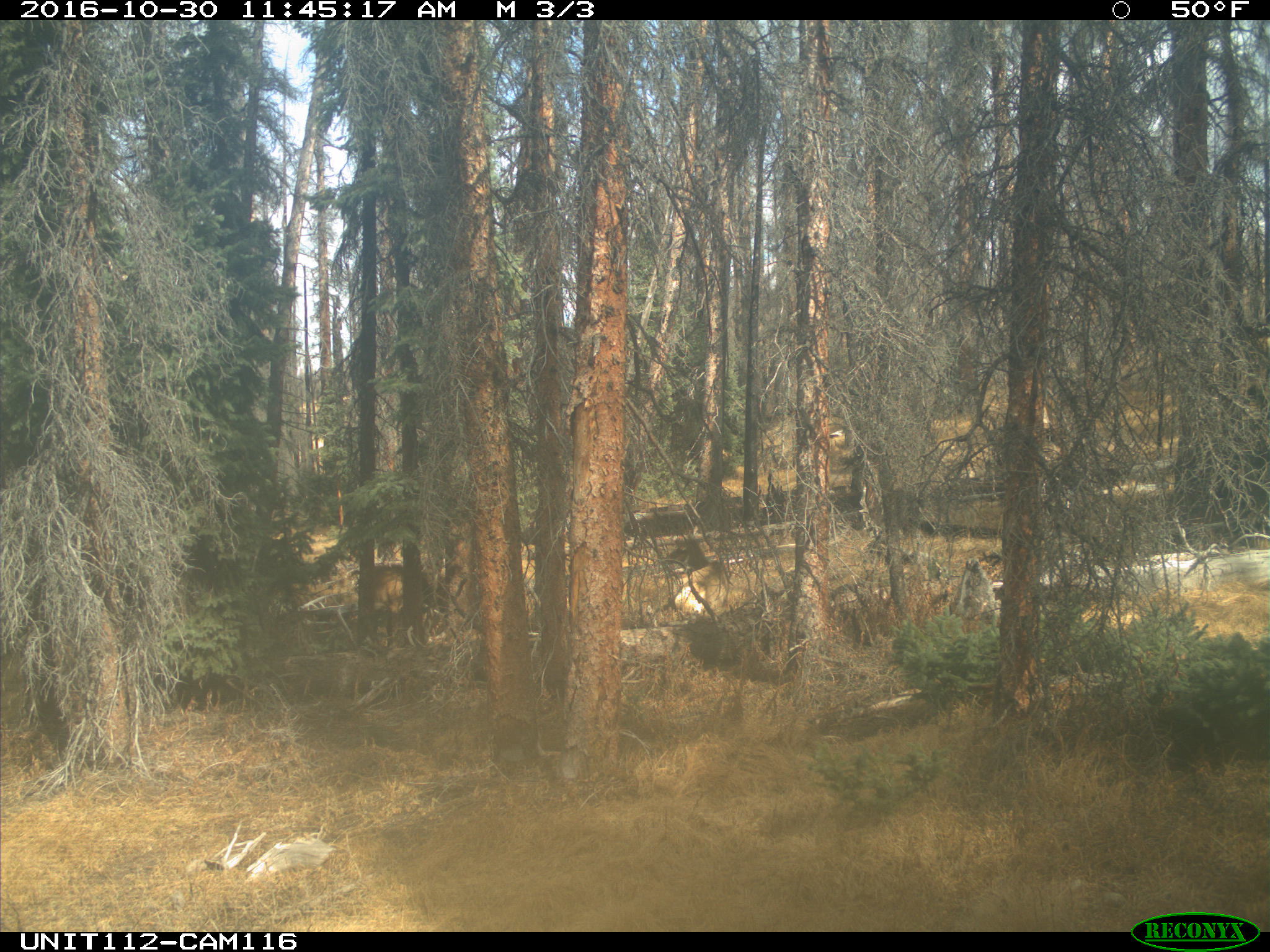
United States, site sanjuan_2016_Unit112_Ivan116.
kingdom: Animalia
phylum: Chordata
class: Mammalia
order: Artiodactyla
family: Cervidae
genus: Cervus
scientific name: Cervus elaphus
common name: red deer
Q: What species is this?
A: Cervus elaphus (red deer).